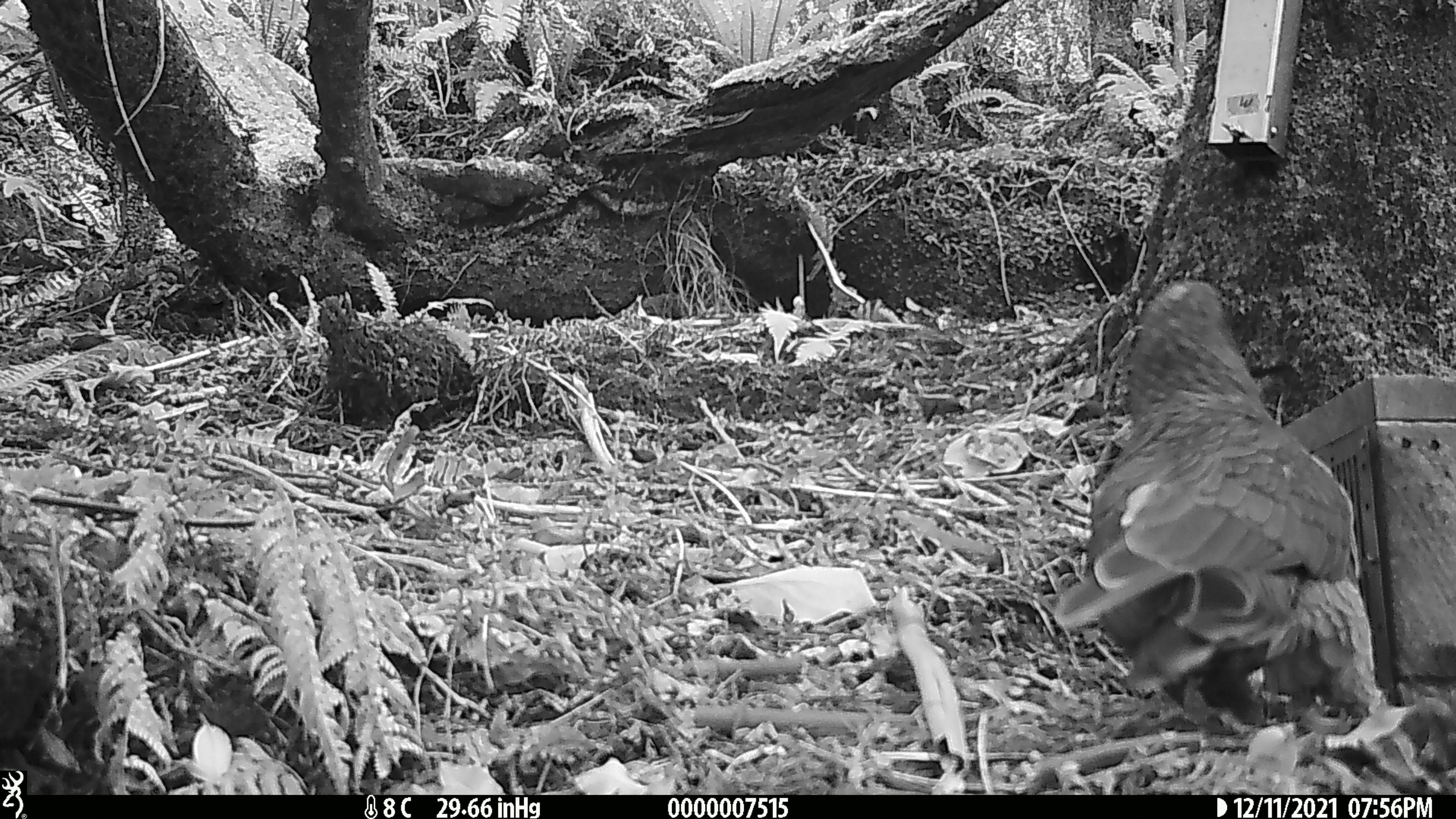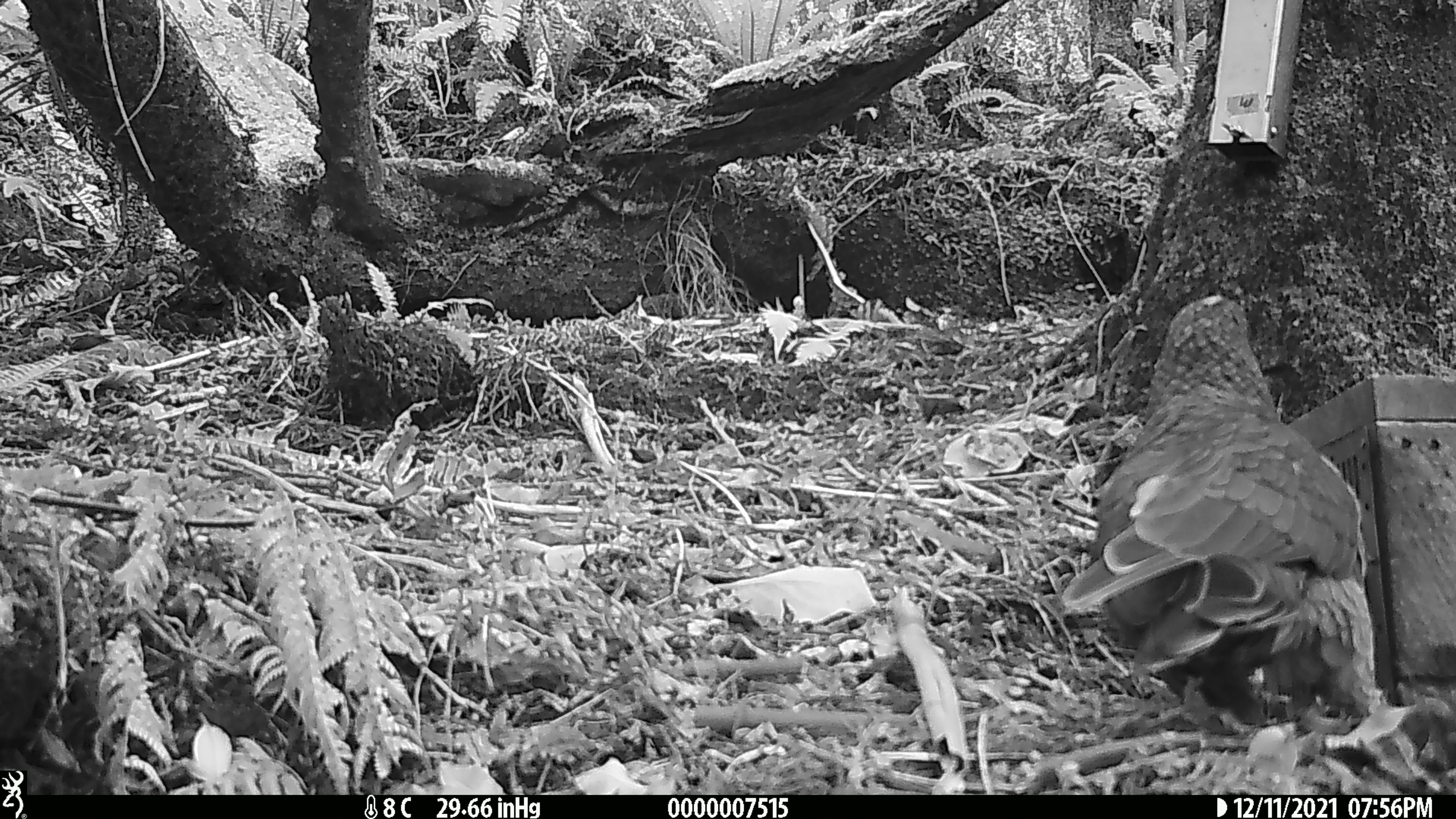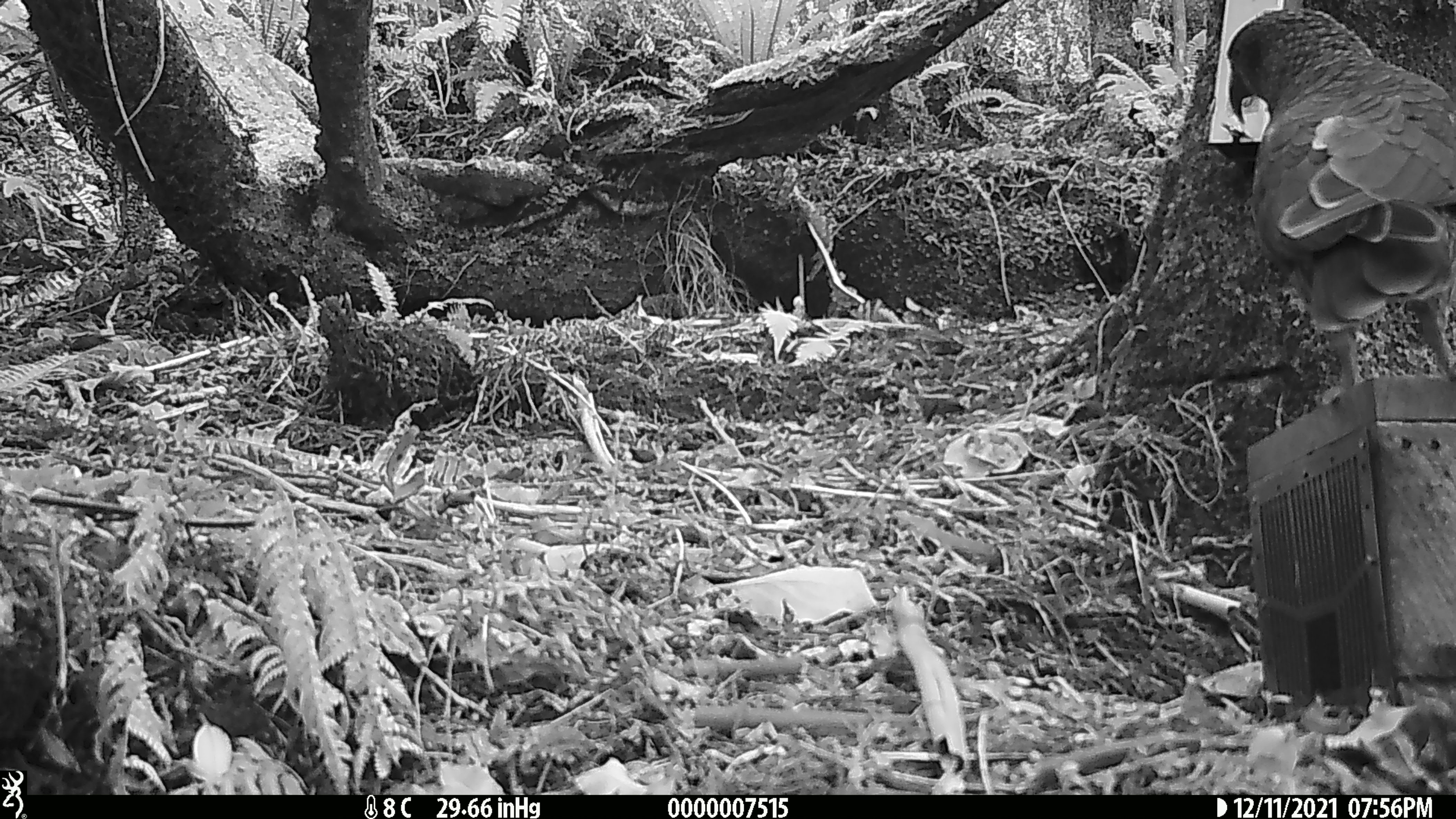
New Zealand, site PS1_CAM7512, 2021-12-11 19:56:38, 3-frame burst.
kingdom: Animalia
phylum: Chordata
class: Aves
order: Psittaciformes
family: Strigopidae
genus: Nestor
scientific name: Nestor notabilis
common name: kea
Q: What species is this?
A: Kea (Nestor notabilis).